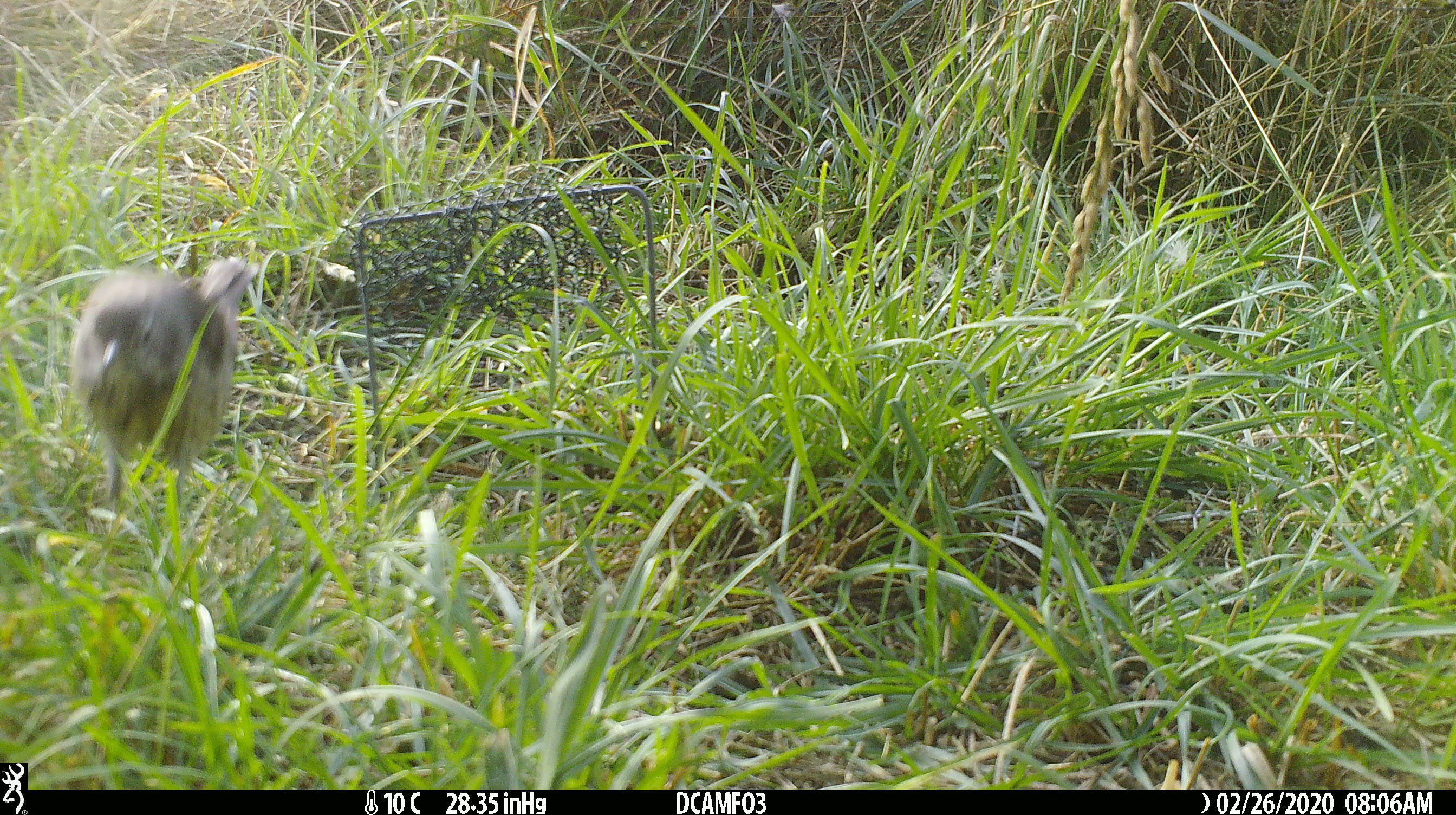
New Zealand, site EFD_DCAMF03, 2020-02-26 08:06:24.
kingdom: Animalia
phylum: Chordata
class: Aves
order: Passeriformes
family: Turdidae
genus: Turdus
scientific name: Turdus philomelos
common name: song thrush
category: thrush